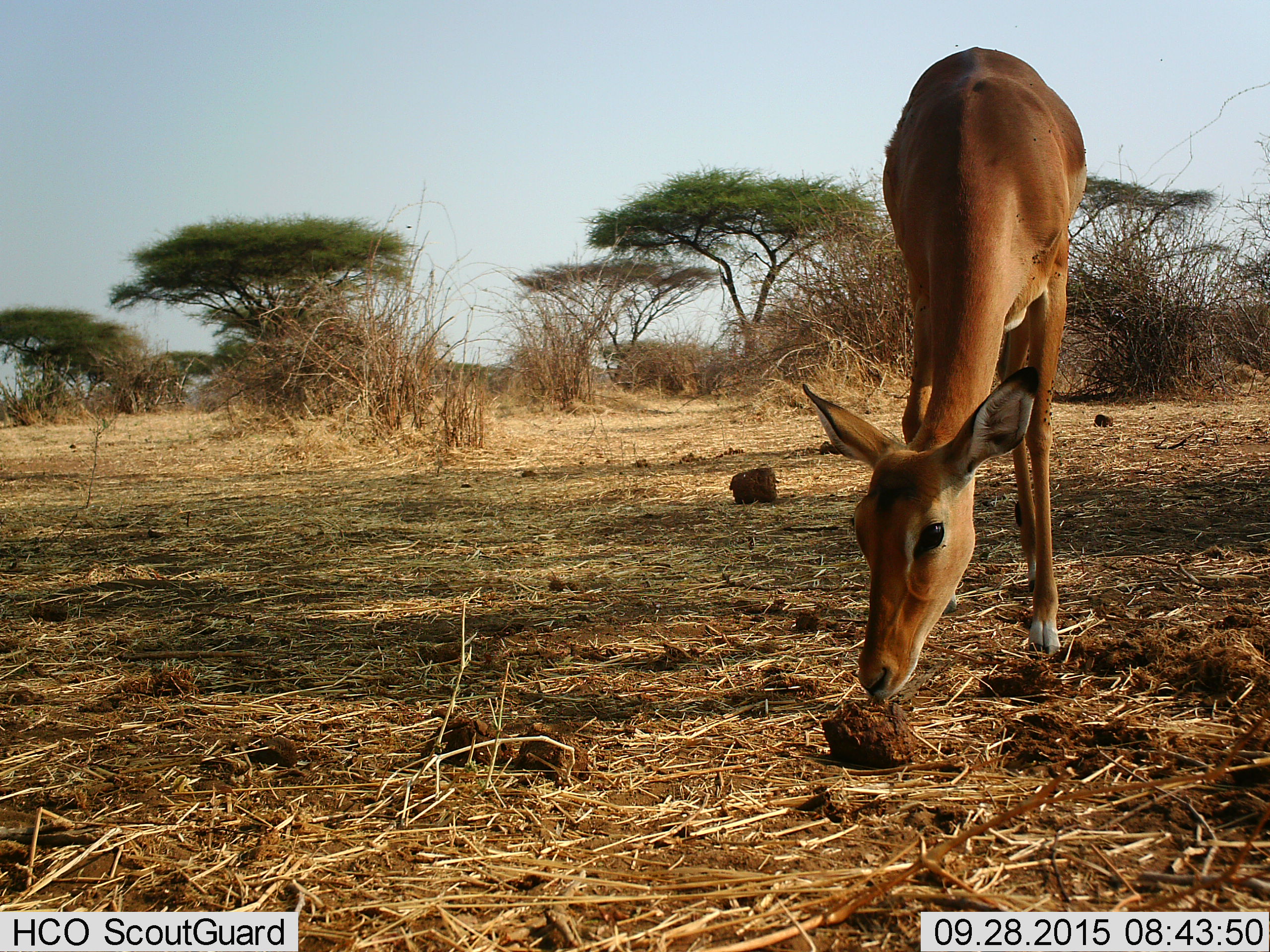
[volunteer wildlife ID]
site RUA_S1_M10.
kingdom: Animalia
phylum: Chordata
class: Mammalia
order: Artiodactyla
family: Bovidae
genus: Aepyceros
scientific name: Aepyceros melampus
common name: impala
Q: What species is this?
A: Impala (Aepyceros melampus).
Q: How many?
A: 1.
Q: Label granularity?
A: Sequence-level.